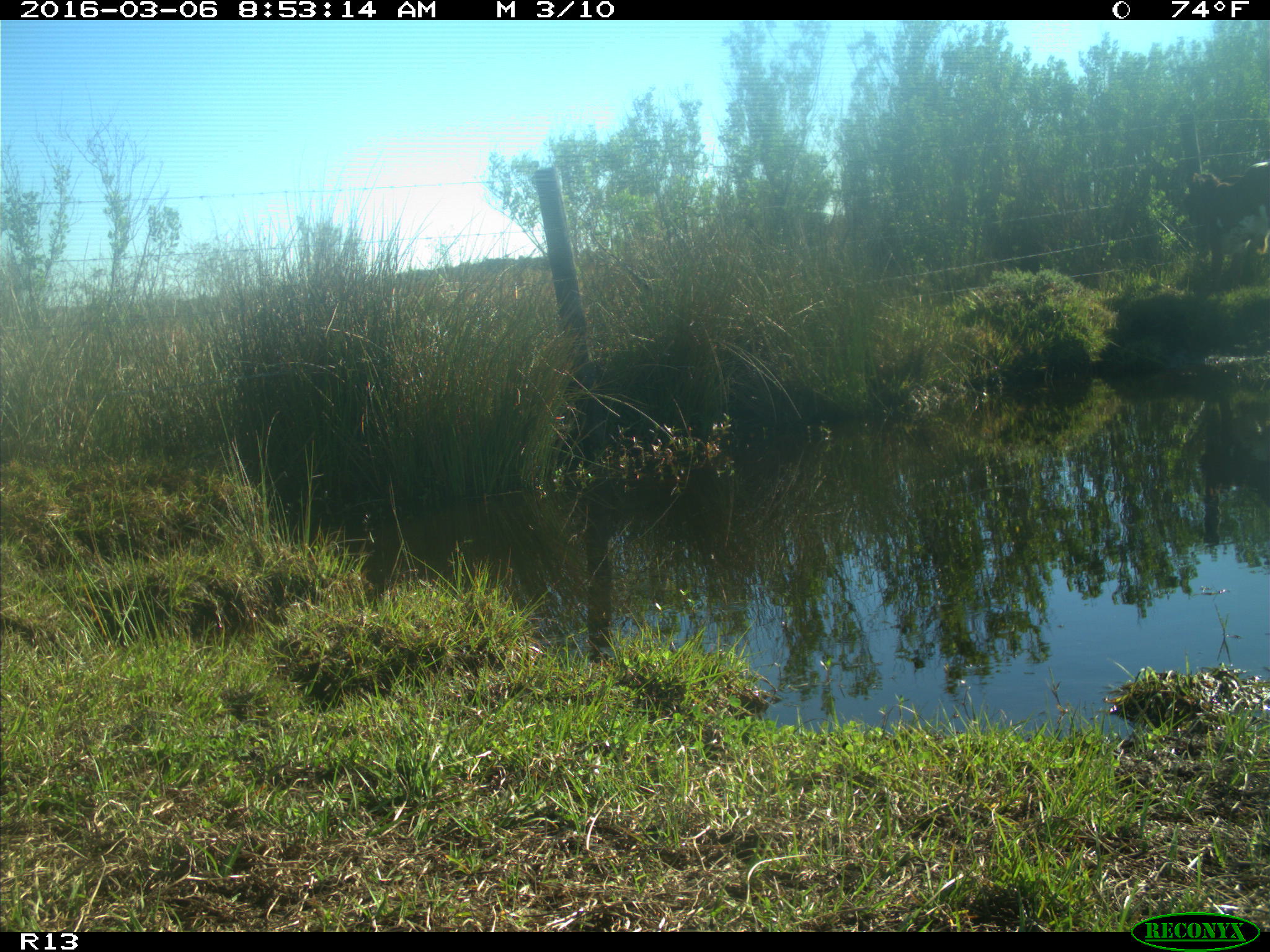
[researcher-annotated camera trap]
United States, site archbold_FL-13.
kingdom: Animalia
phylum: Chordata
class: Mammalia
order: Artiodactyla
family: Bovidae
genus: Bos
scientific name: Bos taurus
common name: domestic cow